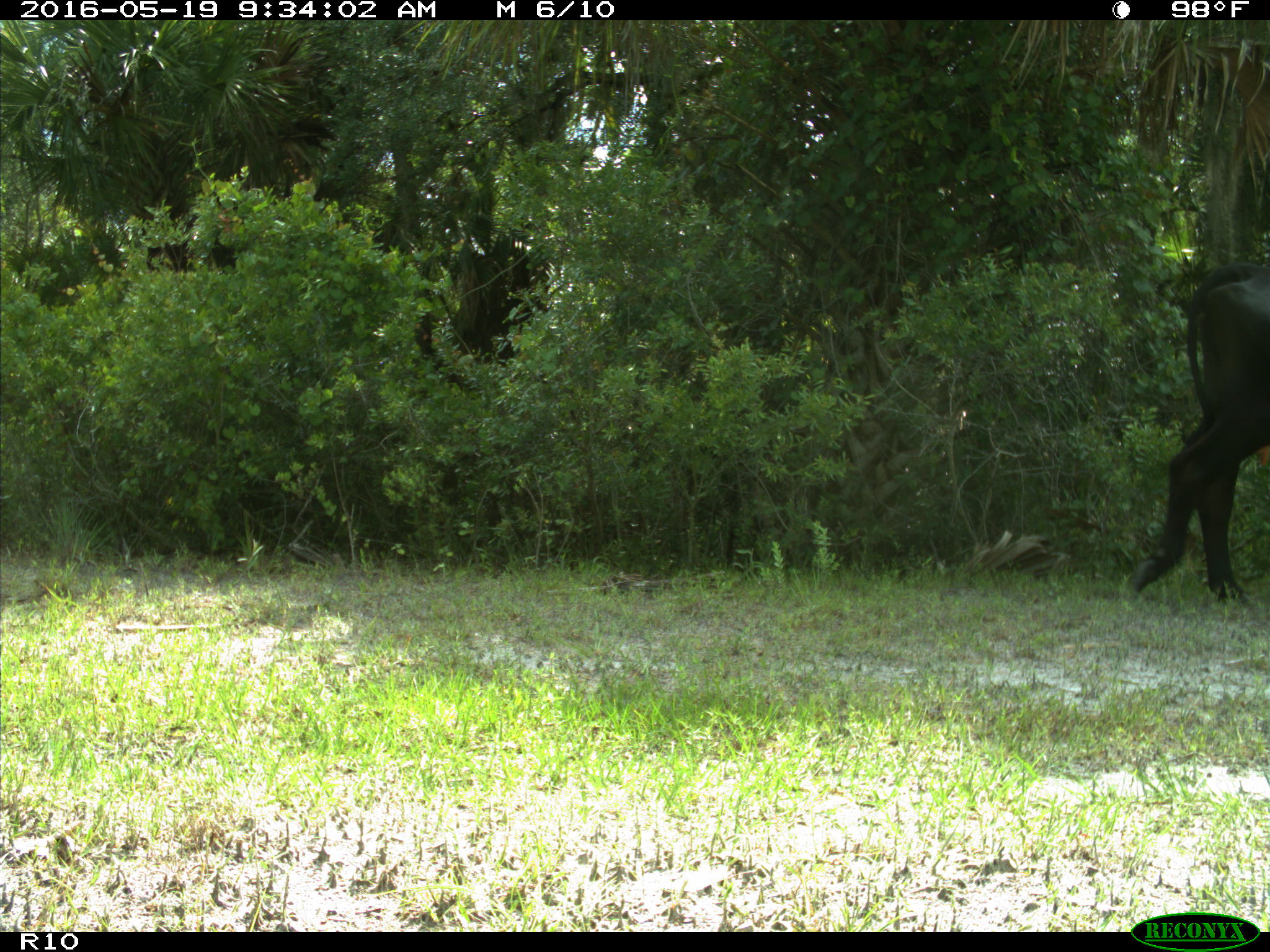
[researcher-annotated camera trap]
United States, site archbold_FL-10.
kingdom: Animalia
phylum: Chordata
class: Mammalia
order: Artiodactyla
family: Bovidae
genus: Bos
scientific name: Bos taurus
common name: domestic cow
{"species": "Bos taurus (domestic cow)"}